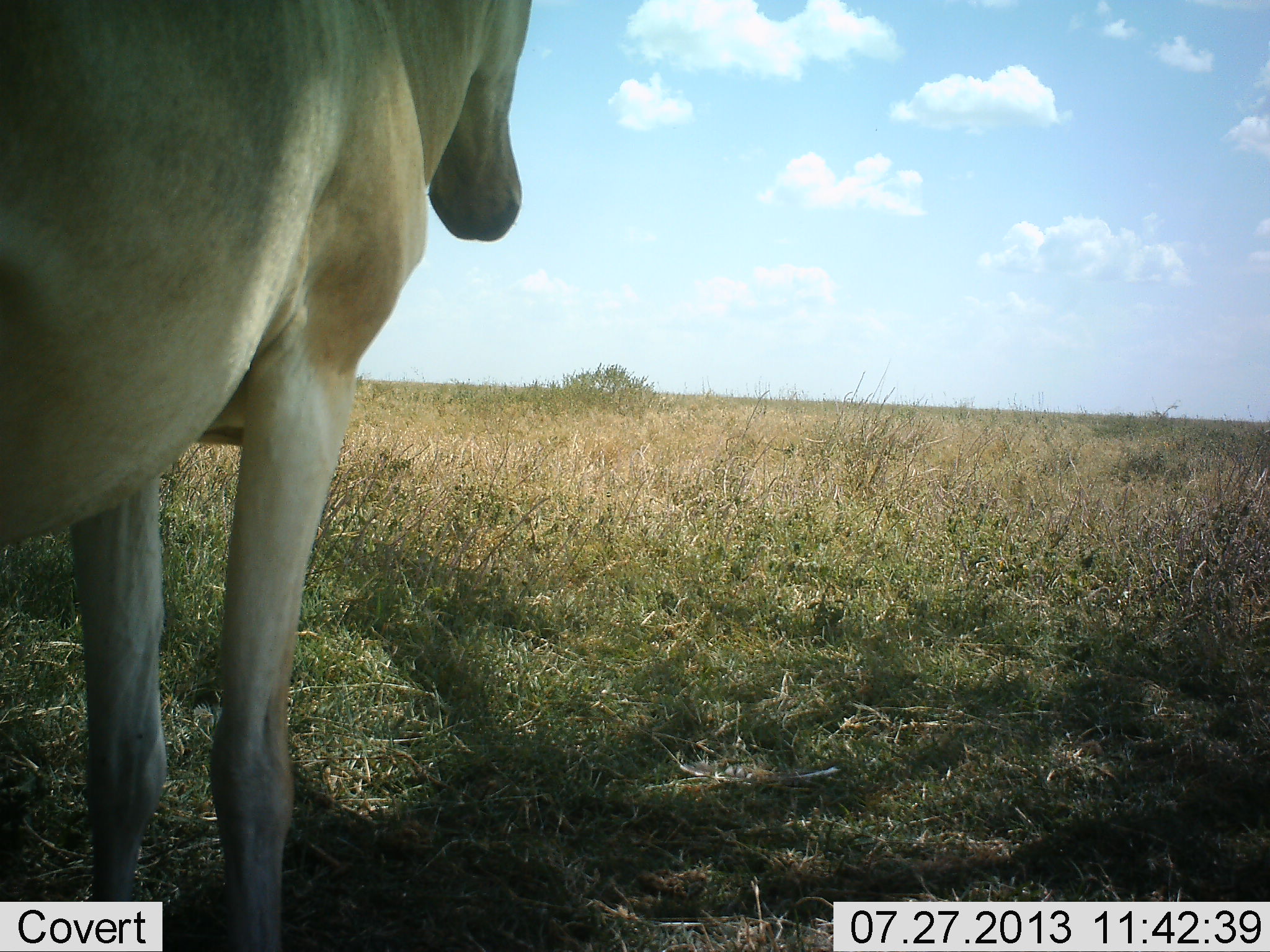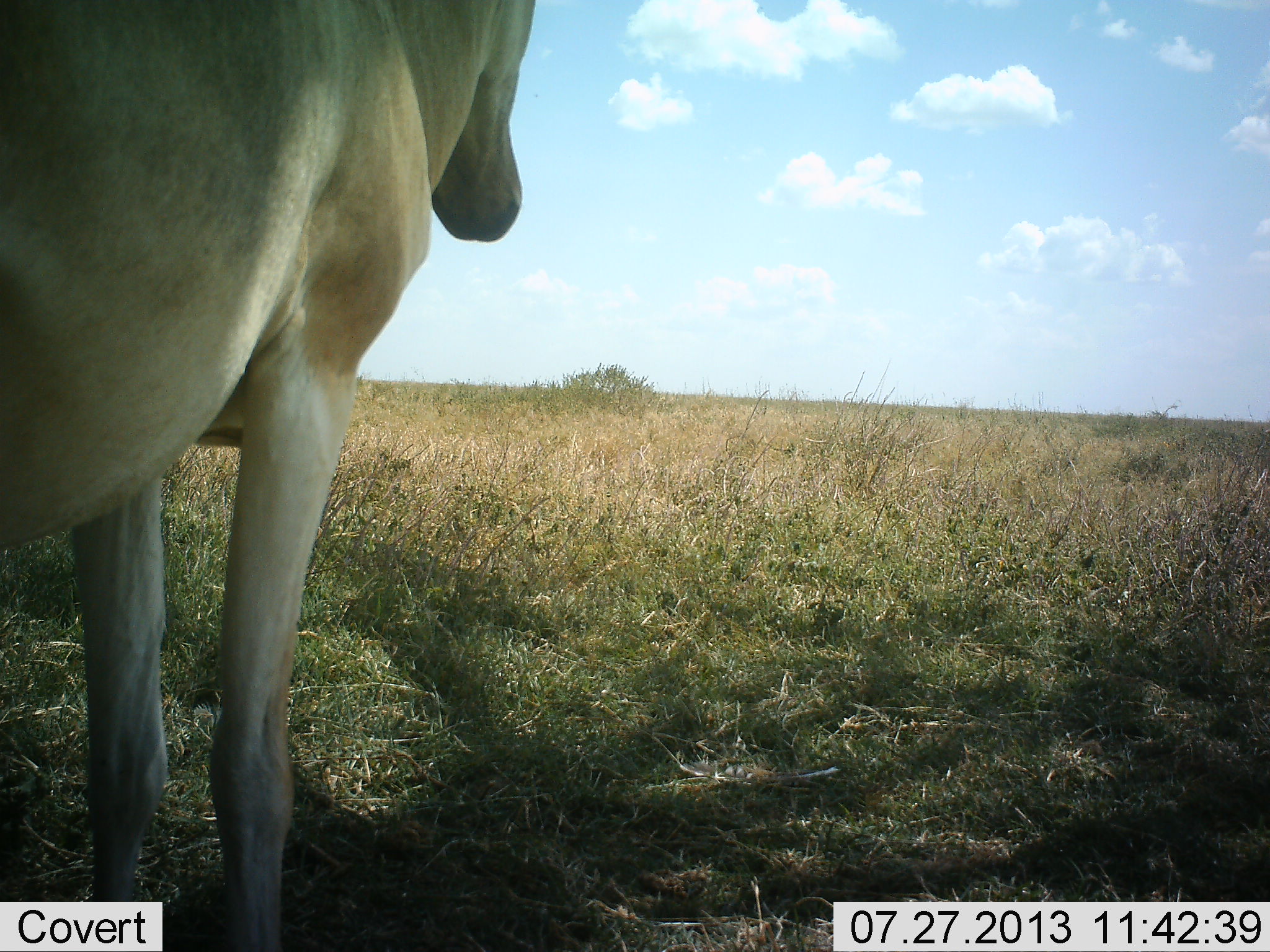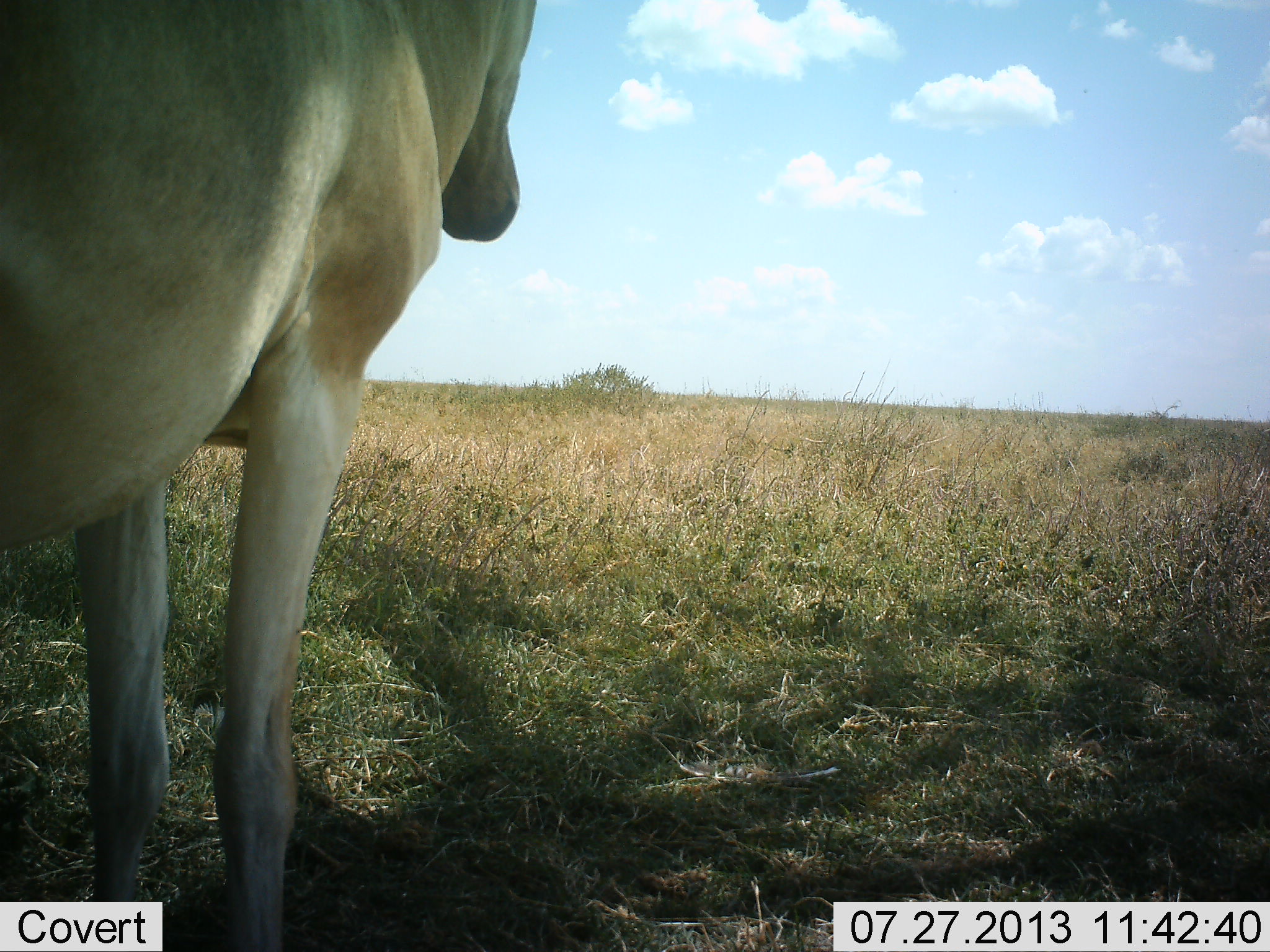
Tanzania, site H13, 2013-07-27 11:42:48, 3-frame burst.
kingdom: Animalia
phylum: Chordata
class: Mammalia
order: Artiodactyla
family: Bovidae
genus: Alcelaphus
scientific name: Alcelaphus buselaphus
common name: hartebeest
Hartebeest (Alcelaphus buselaphus), count 1. Behavior (volunteer vote fractions): standing 100%, resting 10%, moving 0%, interacting 0%. Young present (vote fraction): 0%. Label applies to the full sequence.